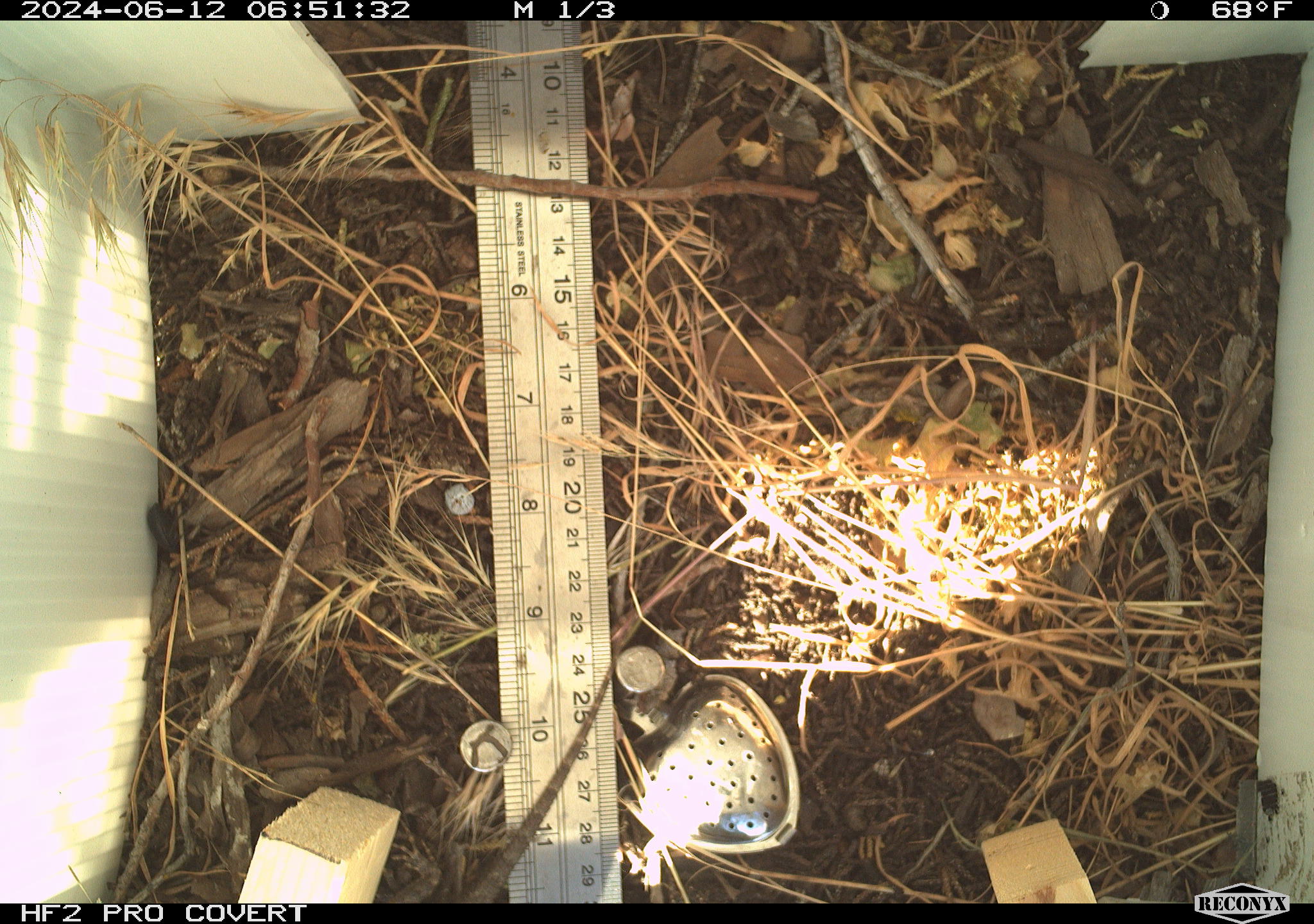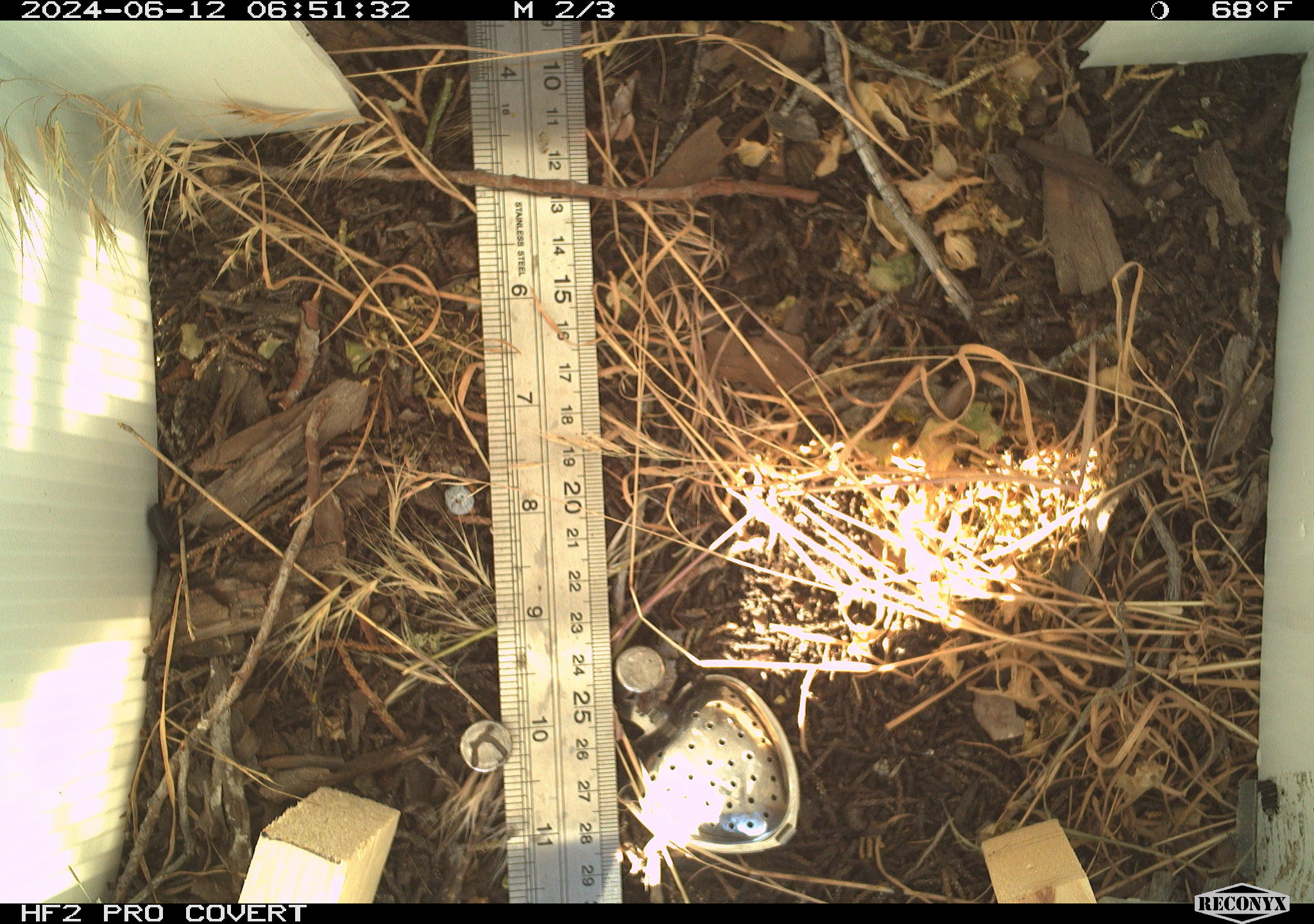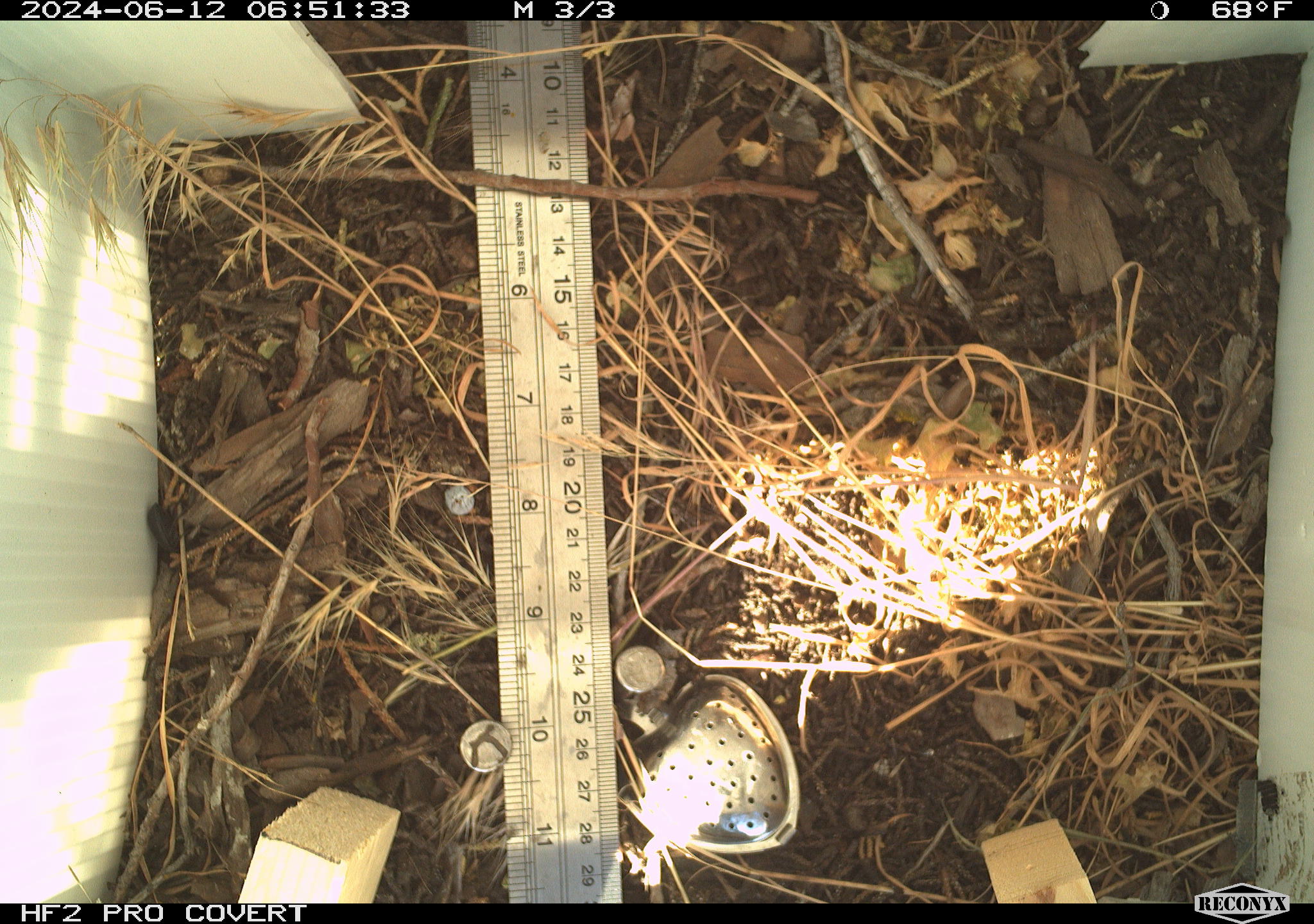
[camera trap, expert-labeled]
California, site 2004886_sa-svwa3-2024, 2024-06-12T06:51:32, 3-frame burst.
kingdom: Animalia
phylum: Chordata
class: Reptilia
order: Squamata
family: Phrynosomatidae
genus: Sceloporus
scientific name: Sceloporus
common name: spiny lizards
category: sceloporus species